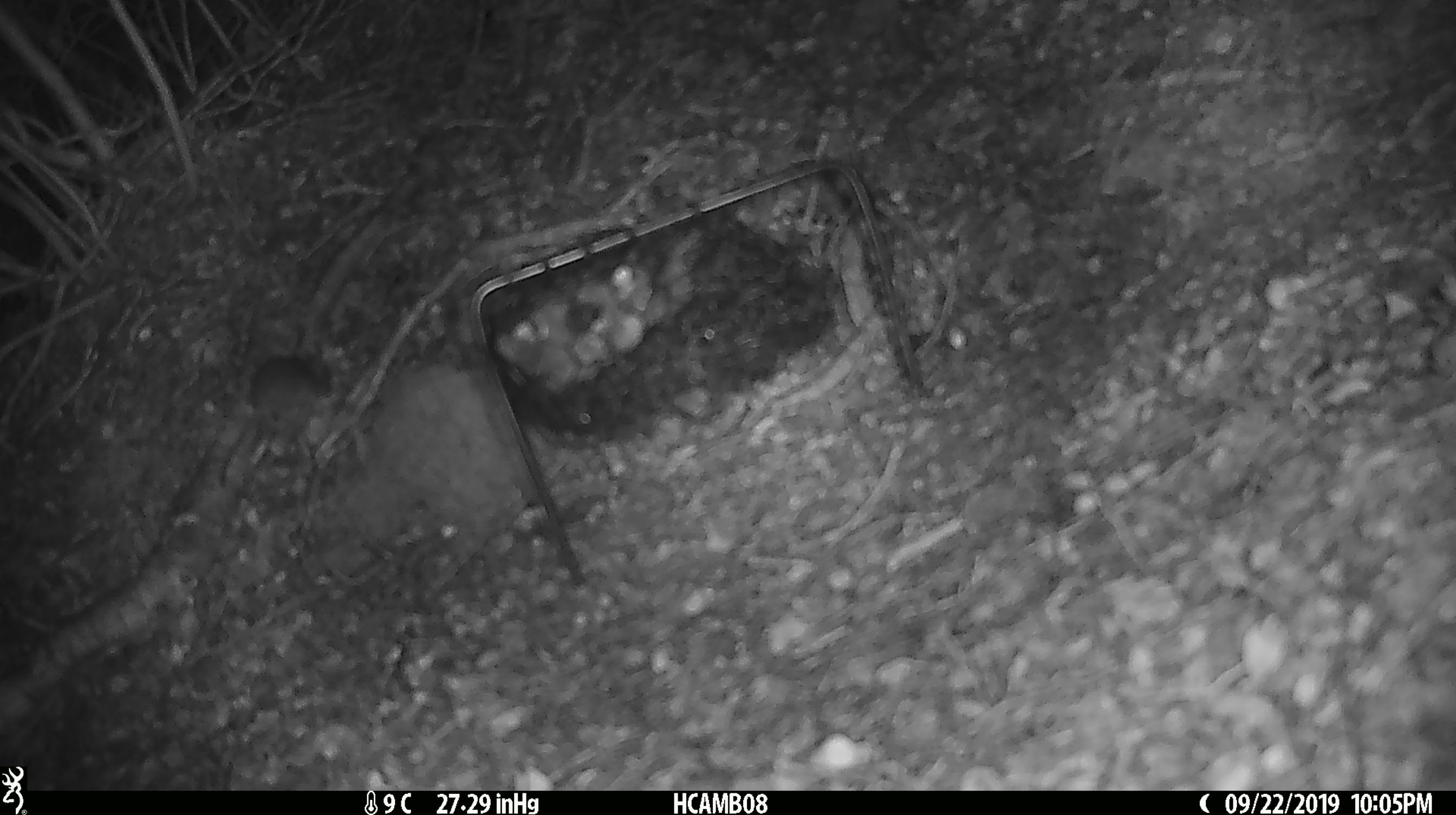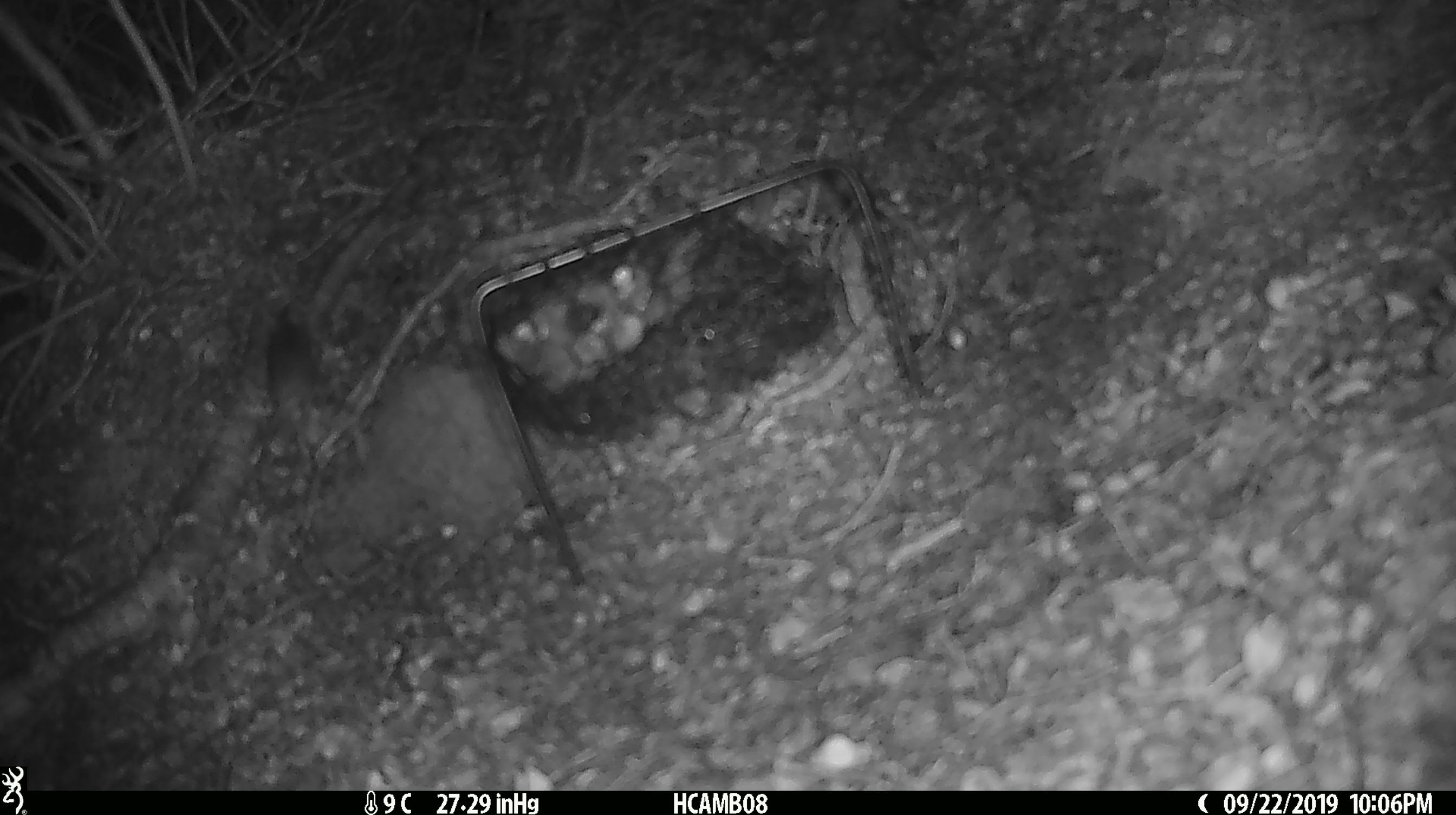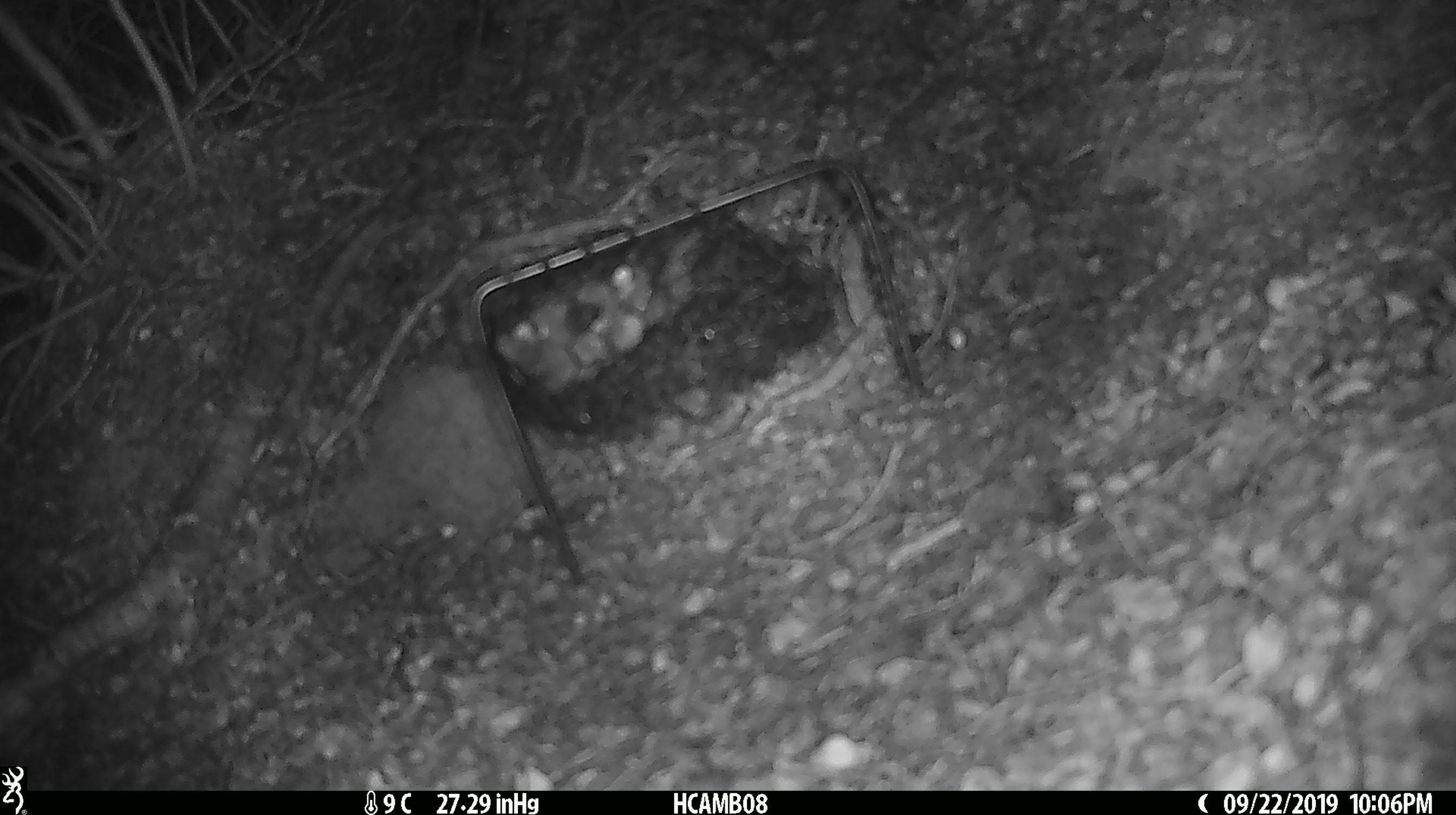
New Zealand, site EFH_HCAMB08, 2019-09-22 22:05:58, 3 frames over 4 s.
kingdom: Animalia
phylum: Chordata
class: Mammalia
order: Rodentia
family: Muridae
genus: Mus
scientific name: Mus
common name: mouse